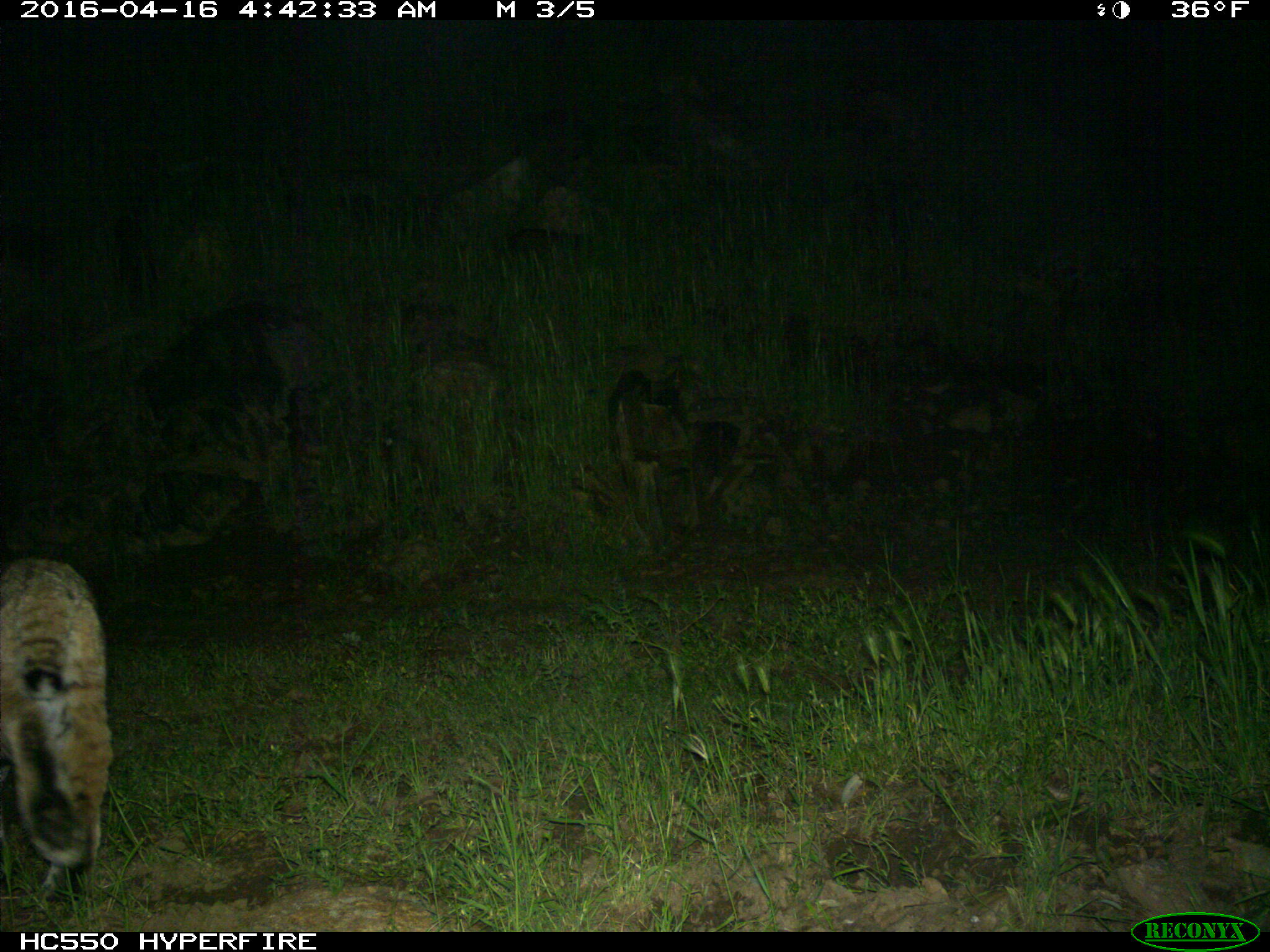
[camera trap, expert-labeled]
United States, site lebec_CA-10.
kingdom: Animalia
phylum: Chordata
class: Mammalia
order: Carnivora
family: Felidae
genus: Lynx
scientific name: Lynx rufus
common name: bobcat